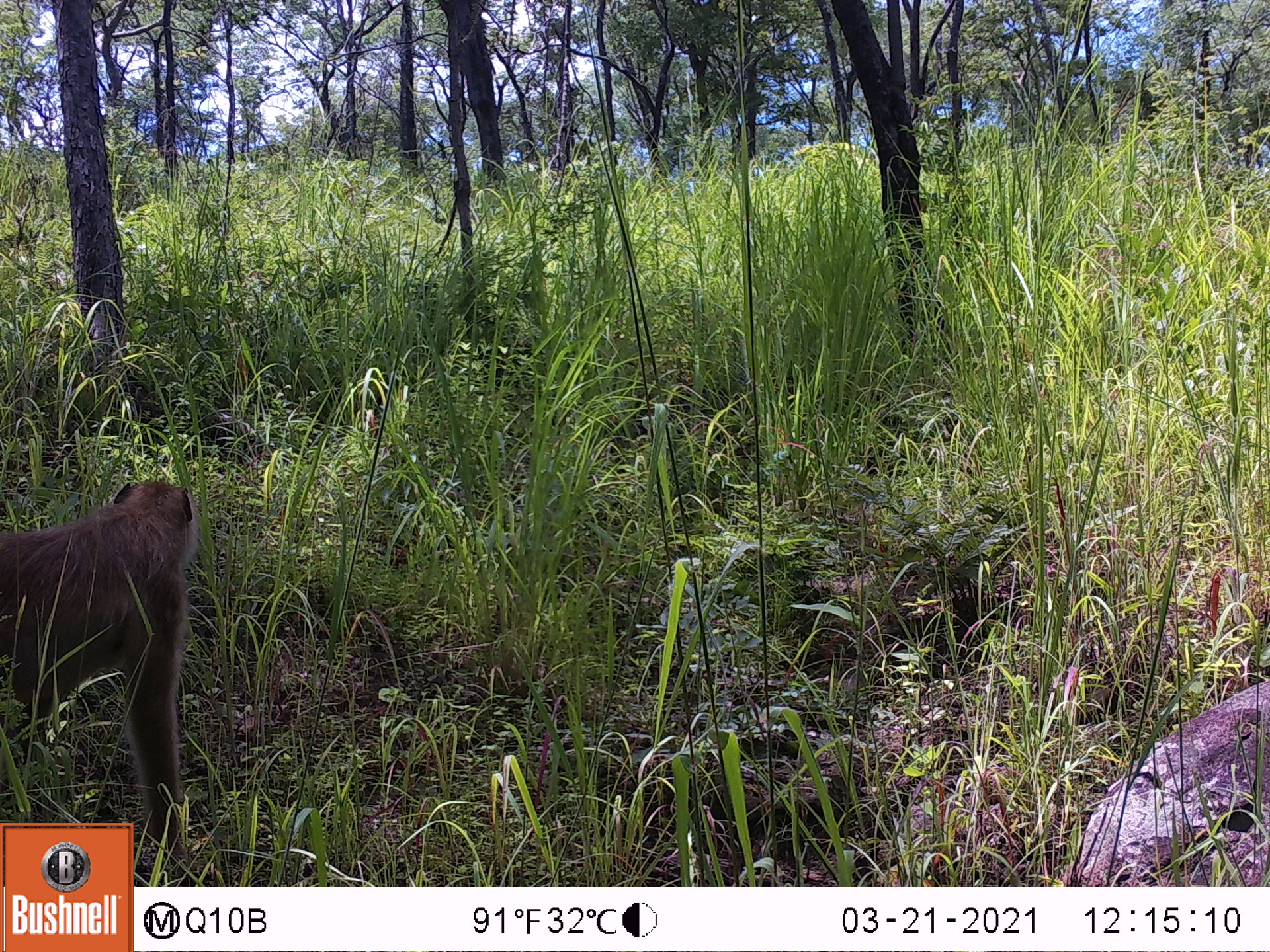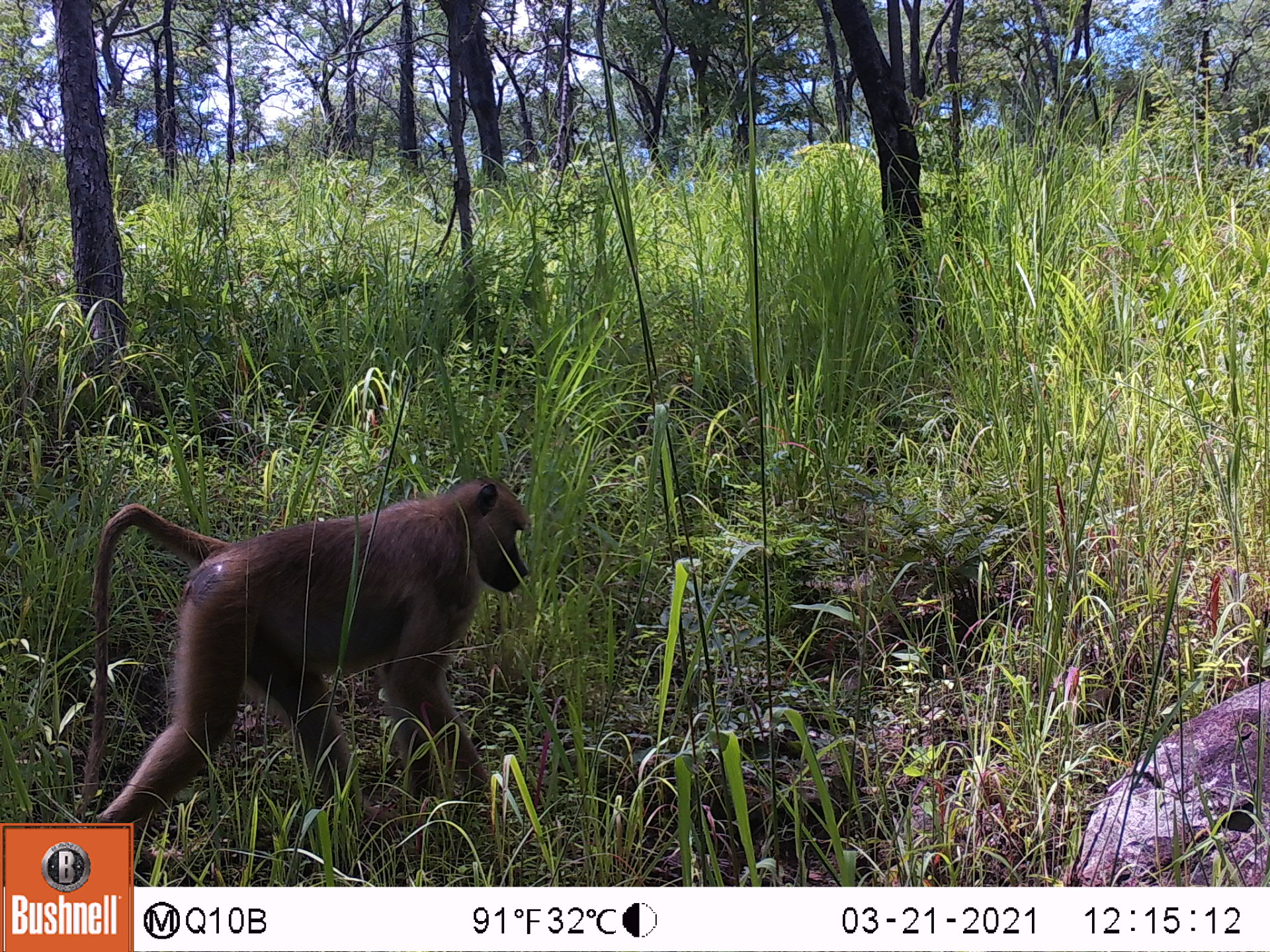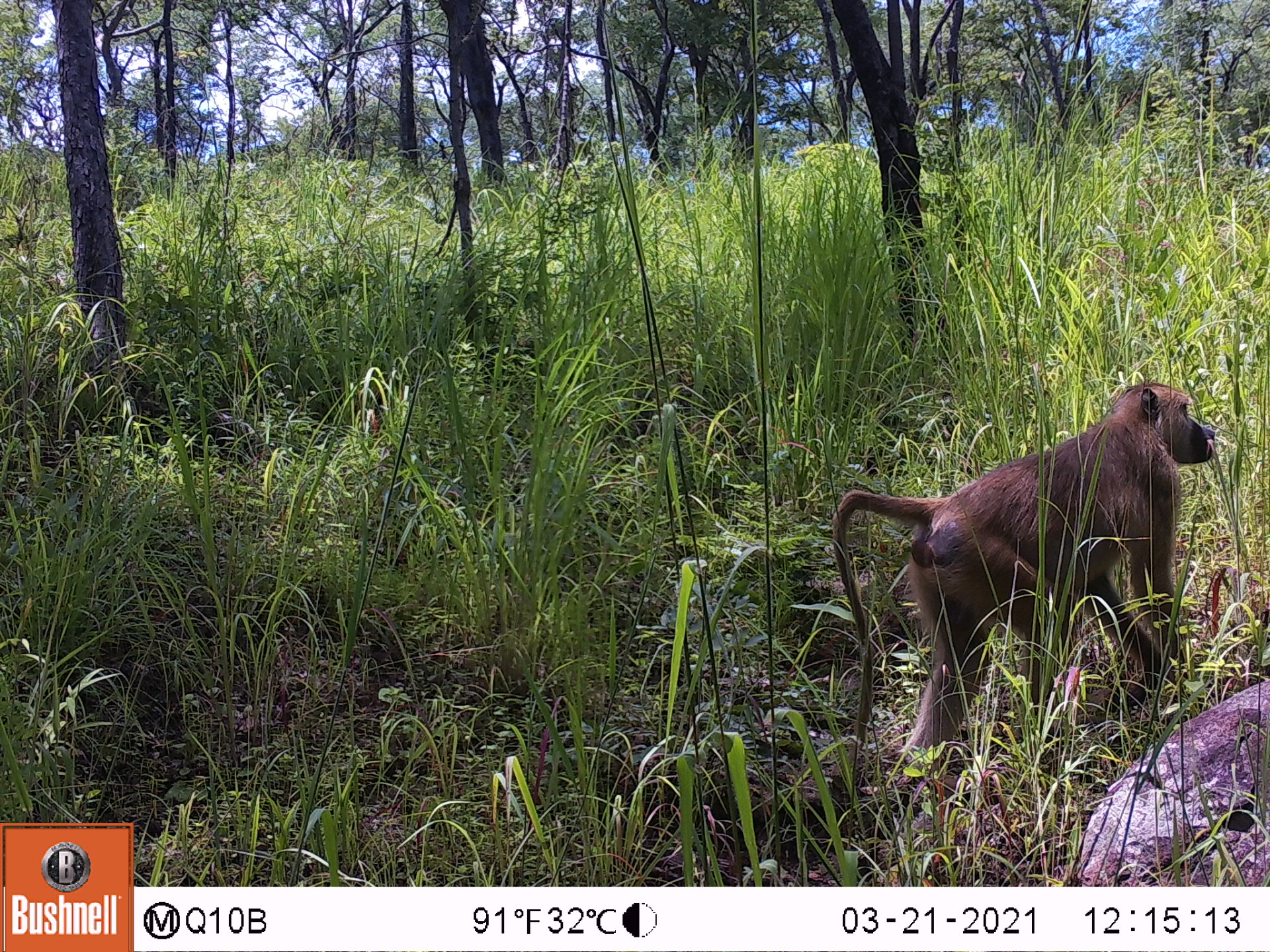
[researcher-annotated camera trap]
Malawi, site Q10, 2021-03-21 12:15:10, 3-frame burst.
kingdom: Animalia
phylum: Chordata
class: Mammalia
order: Primates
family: Cercopithecidae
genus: Papio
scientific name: Papio cynocephalus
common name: yellow baboon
Yellow baboon (Papio cynocephalus), count 1.